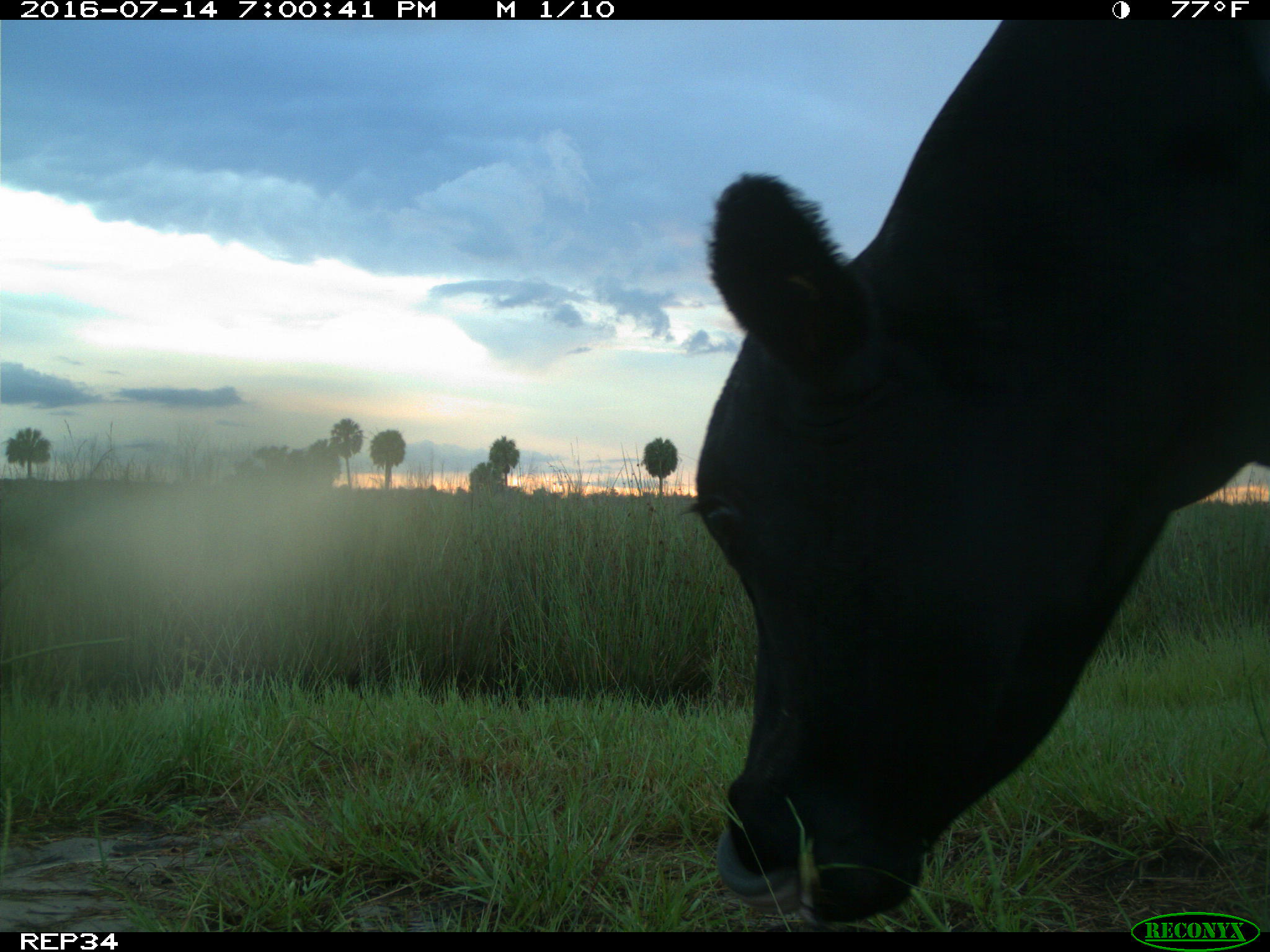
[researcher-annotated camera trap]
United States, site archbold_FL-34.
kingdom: Animalia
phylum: Chordata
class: Mammalia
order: Artiodactyla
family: Bovidae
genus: Bos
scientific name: Bos taurus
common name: domestic cow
Bos taurus (domestic cow).